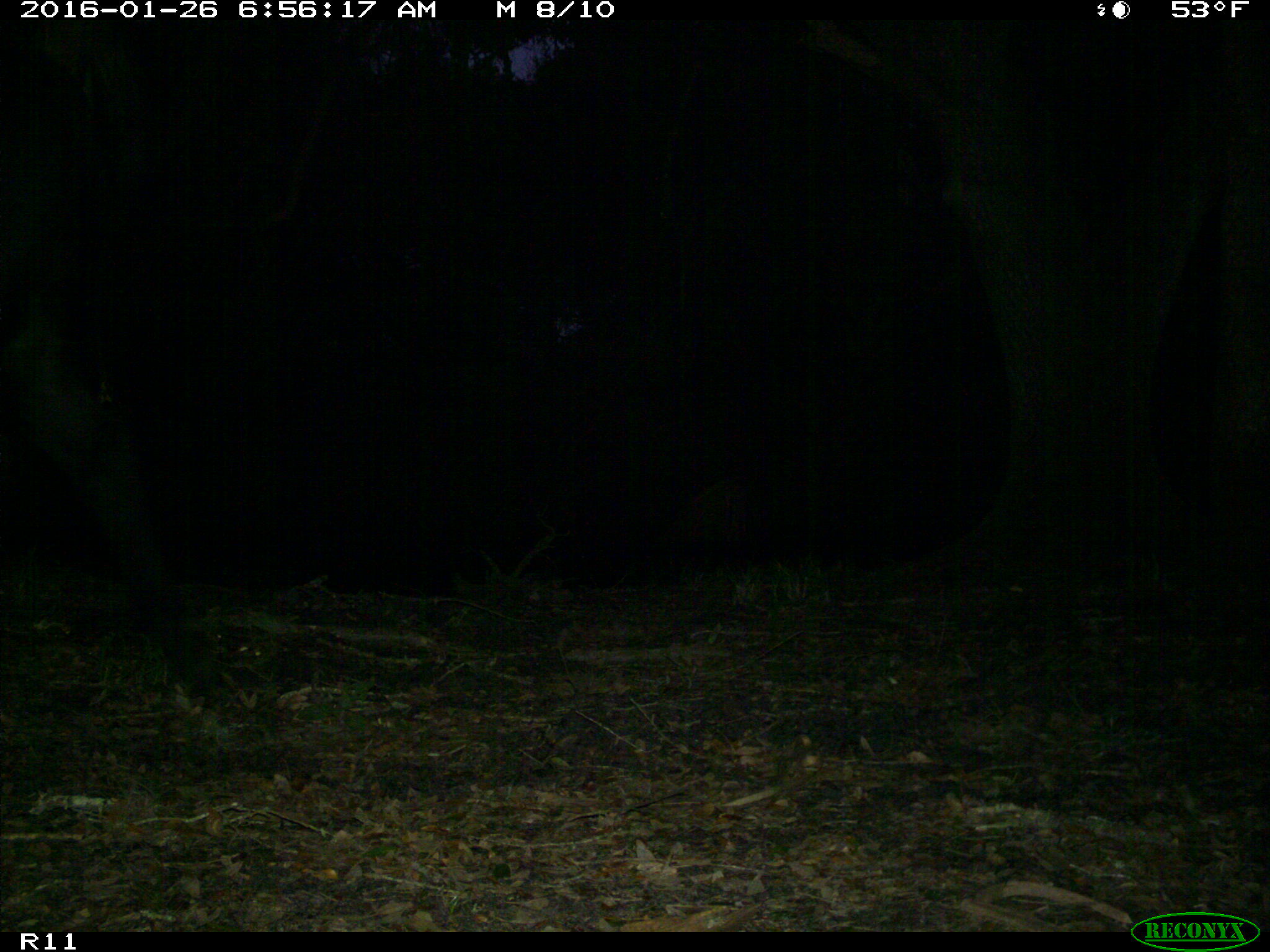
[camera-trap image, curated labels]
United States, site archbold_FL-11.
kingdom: Animalia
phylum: Chordata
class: Mammalia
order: Artiodactyla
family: Bovidae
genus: Bos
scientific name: Bos taurus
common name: domestic cow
Bos taurus (domestic cow).